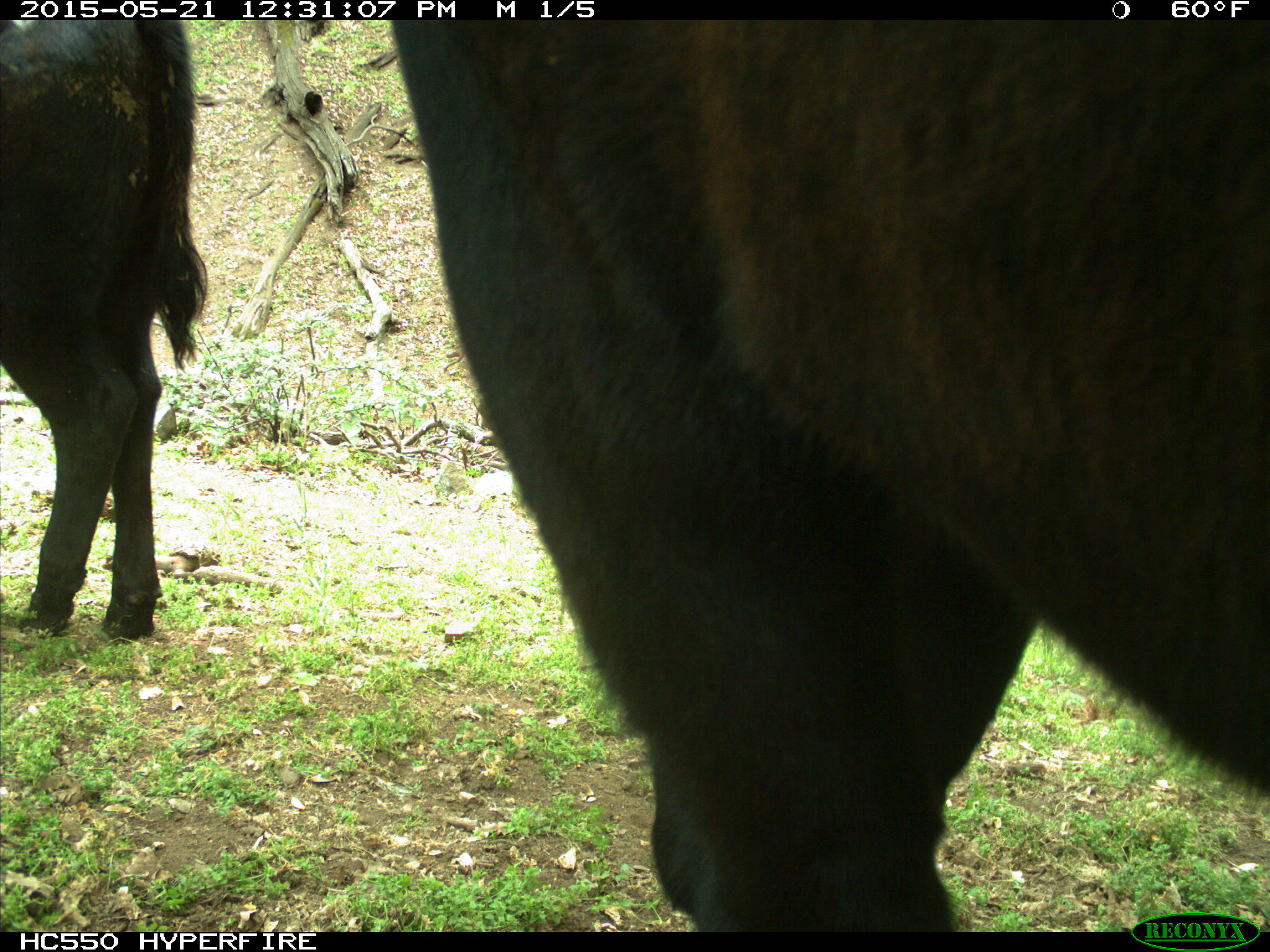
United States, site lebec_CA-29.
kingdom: Animalia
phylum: Chordata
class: Mammalia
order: Artiodactyla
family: Bovidae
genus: Bos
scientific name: Bos taurus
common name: domestic cow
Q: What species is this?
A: Bos taurus (domestic cow).